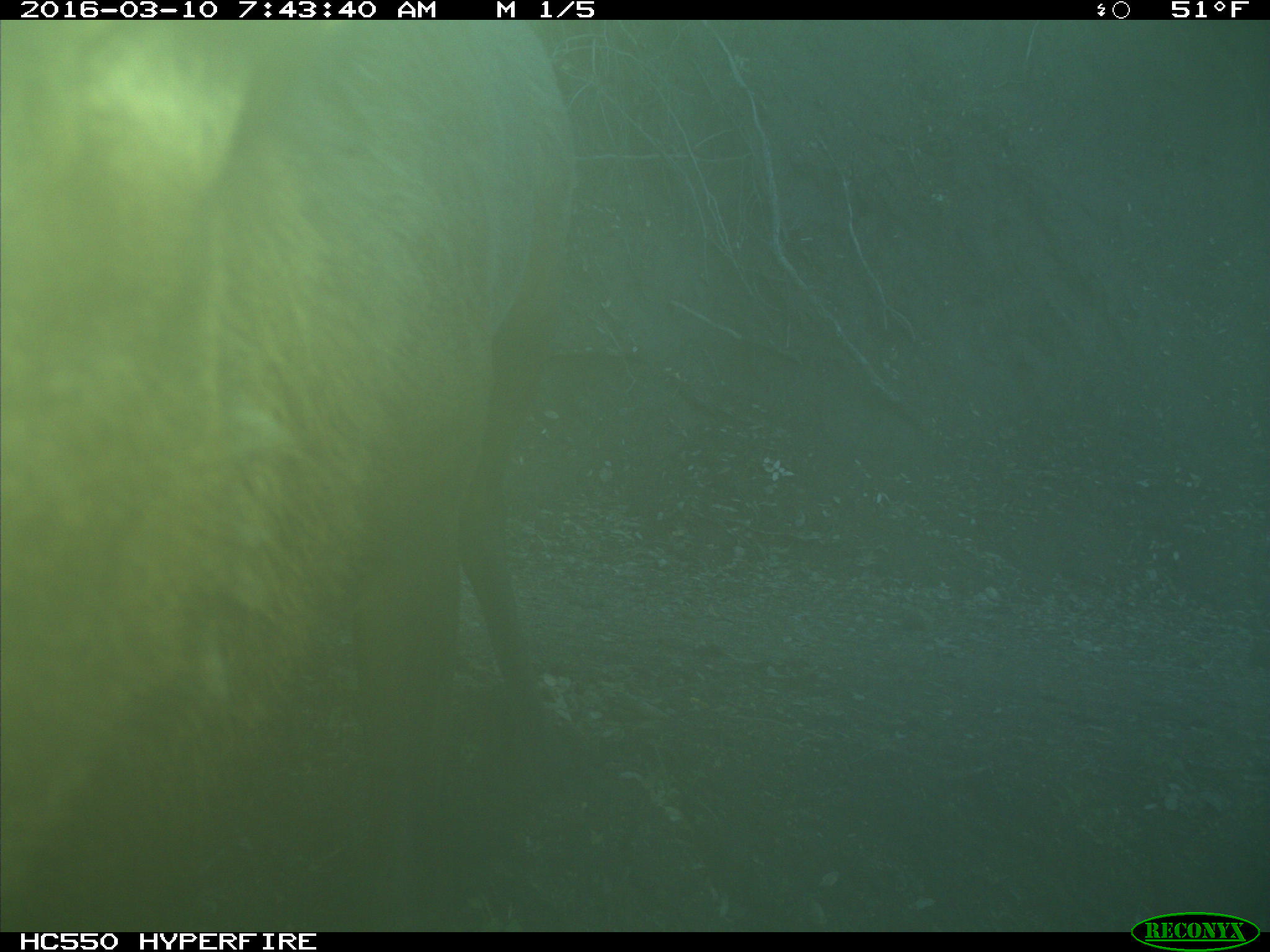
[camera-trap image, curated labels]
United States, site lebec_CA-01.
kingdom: Animalia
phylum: Chordata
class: Mammalia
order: Artiodactyla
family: Cervidae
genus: Cervus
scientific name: Cervus canadensis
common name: elk